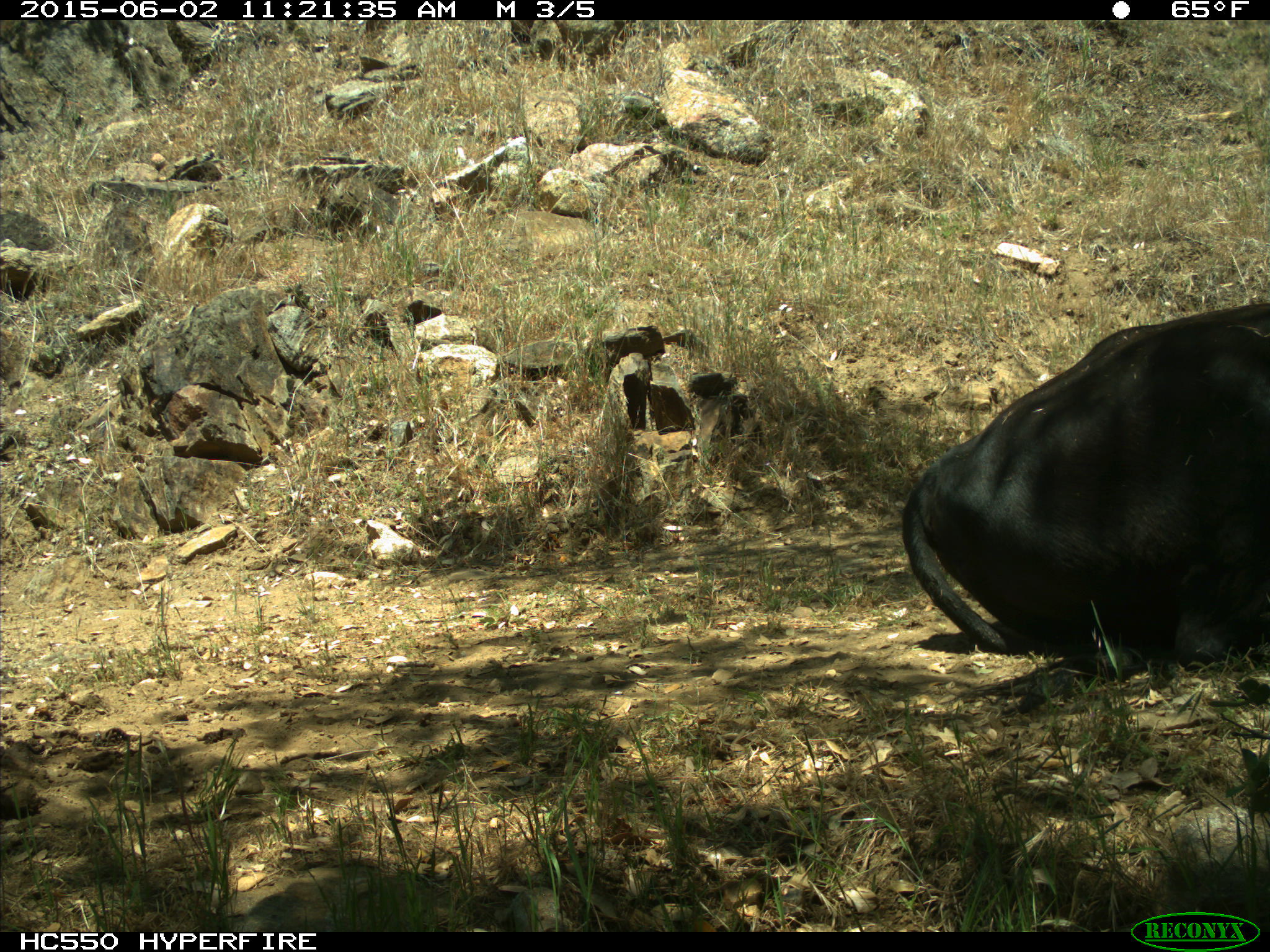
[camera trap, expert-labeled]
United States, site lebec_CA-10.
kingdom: Animalia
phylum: Chordata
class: Mammalia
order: Artiodactyla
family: Bovidae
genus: Bos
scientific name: Bos taurus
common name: domestic cow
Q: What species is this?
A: Bos taurus (domestic cow).